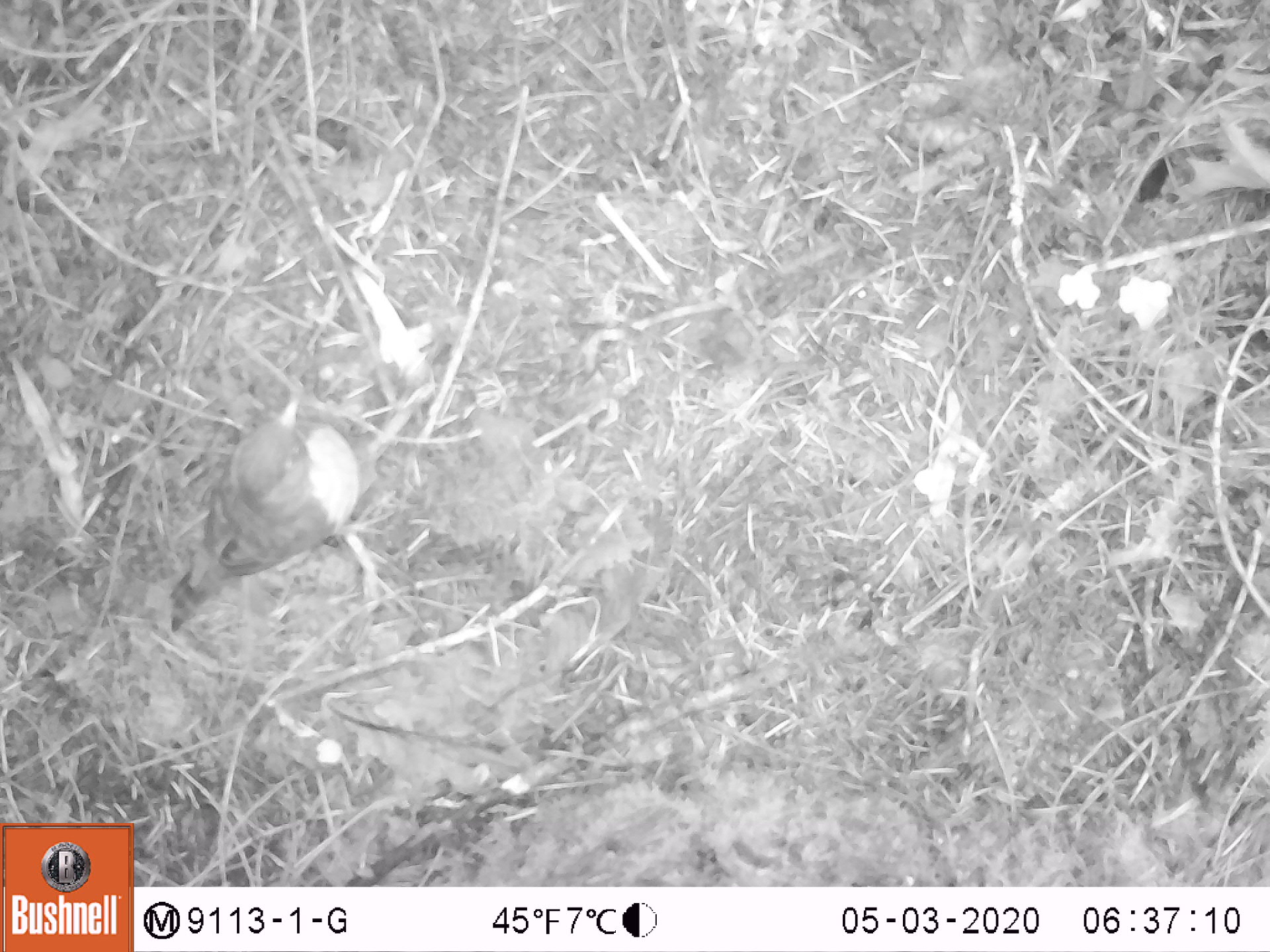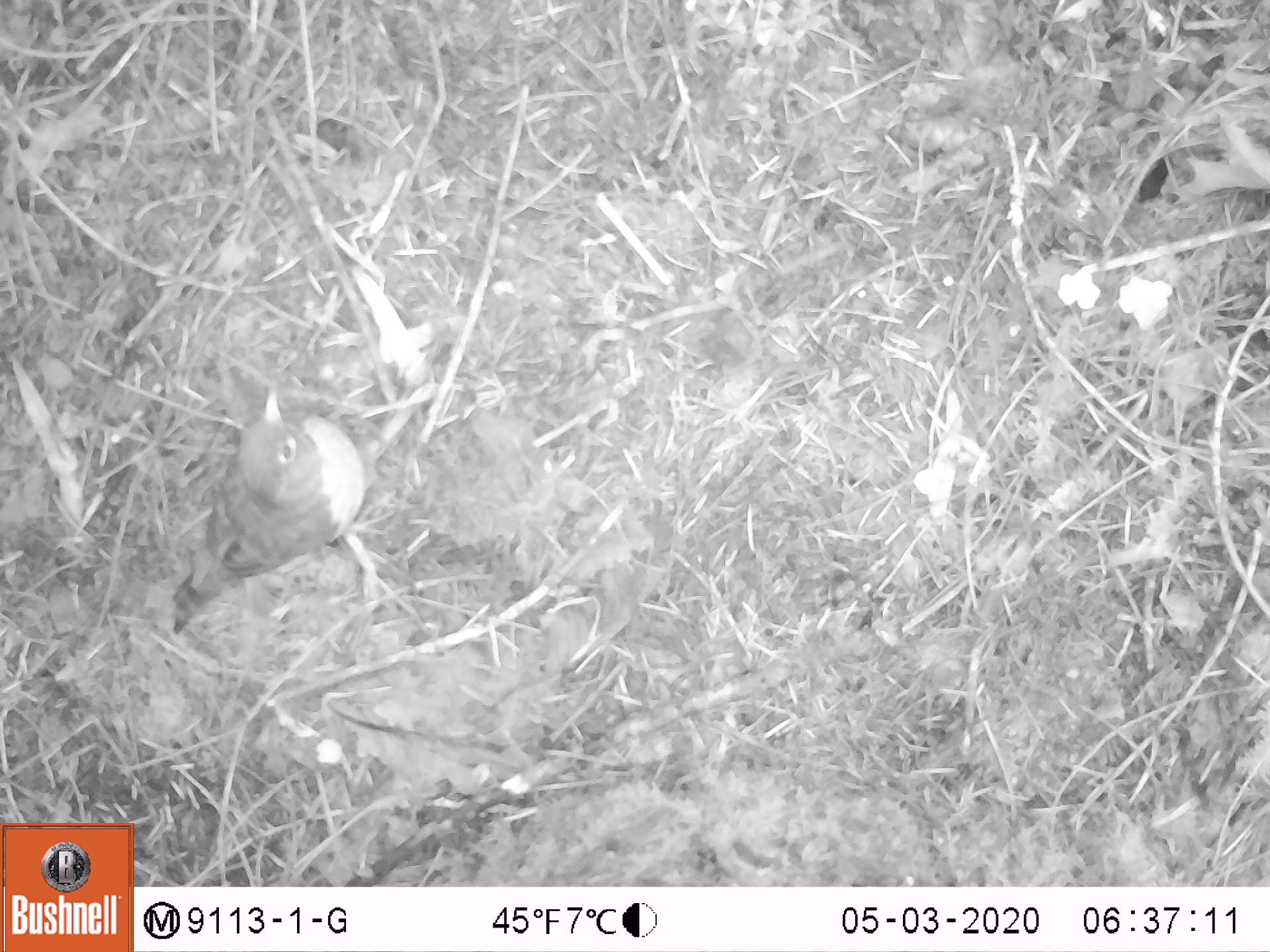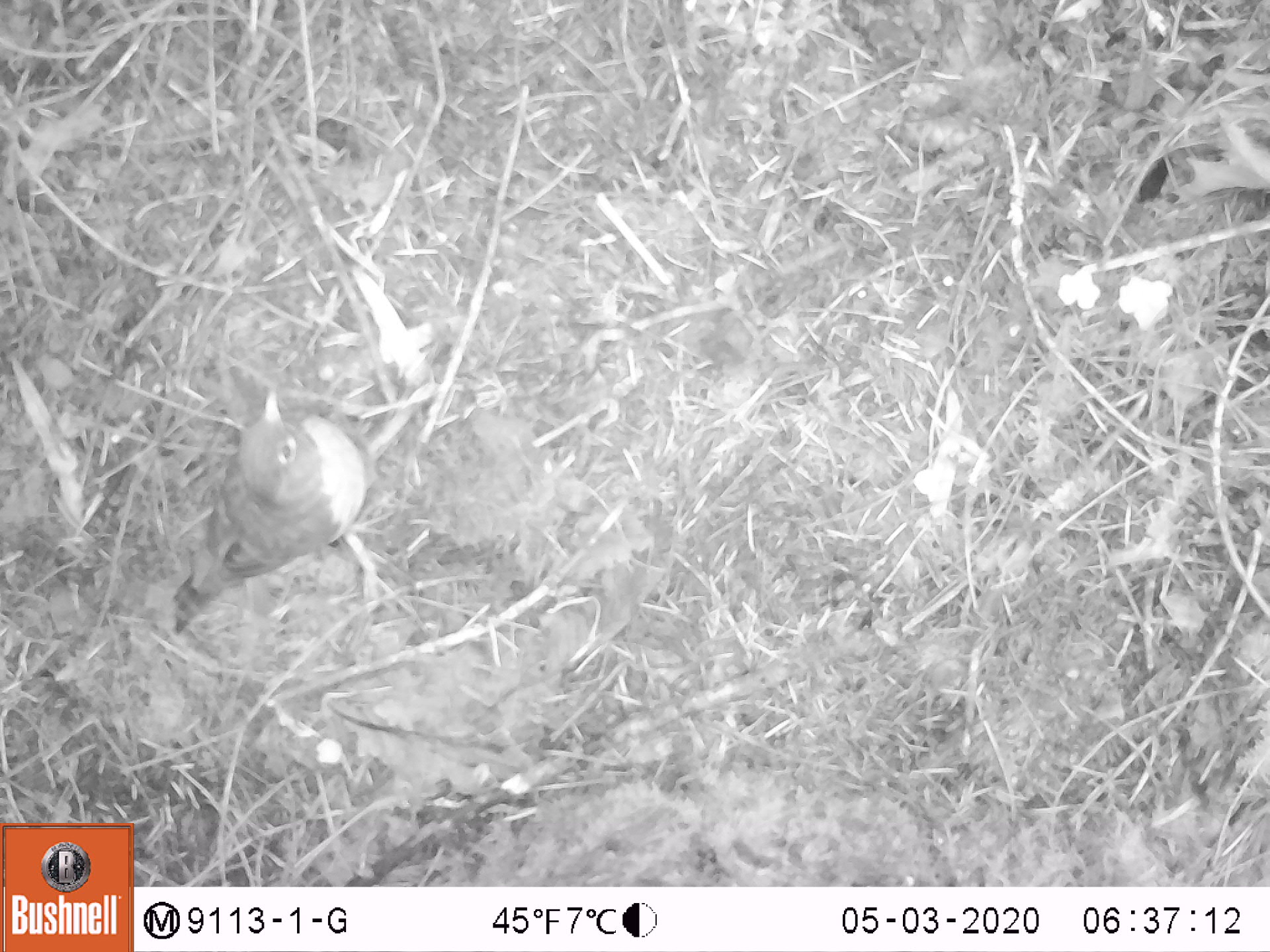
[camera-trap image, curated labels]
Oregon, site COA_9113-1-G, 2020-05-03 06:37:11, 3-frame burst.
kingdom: Animalia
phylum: Chordata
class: Aves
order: Passeriformes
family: Turdidae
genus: Turdus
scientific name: Turdus migratorius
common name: american robin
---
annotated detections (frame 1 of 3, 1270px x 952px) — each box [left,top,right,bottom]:
american robin: [149,362,366,655]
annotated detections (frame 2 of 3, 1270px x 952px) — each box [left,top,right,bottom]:
american robin: [139,374,382,660]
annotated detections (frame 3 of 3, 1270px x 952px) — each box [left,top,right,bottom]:
american robin: [142,373,383,652]